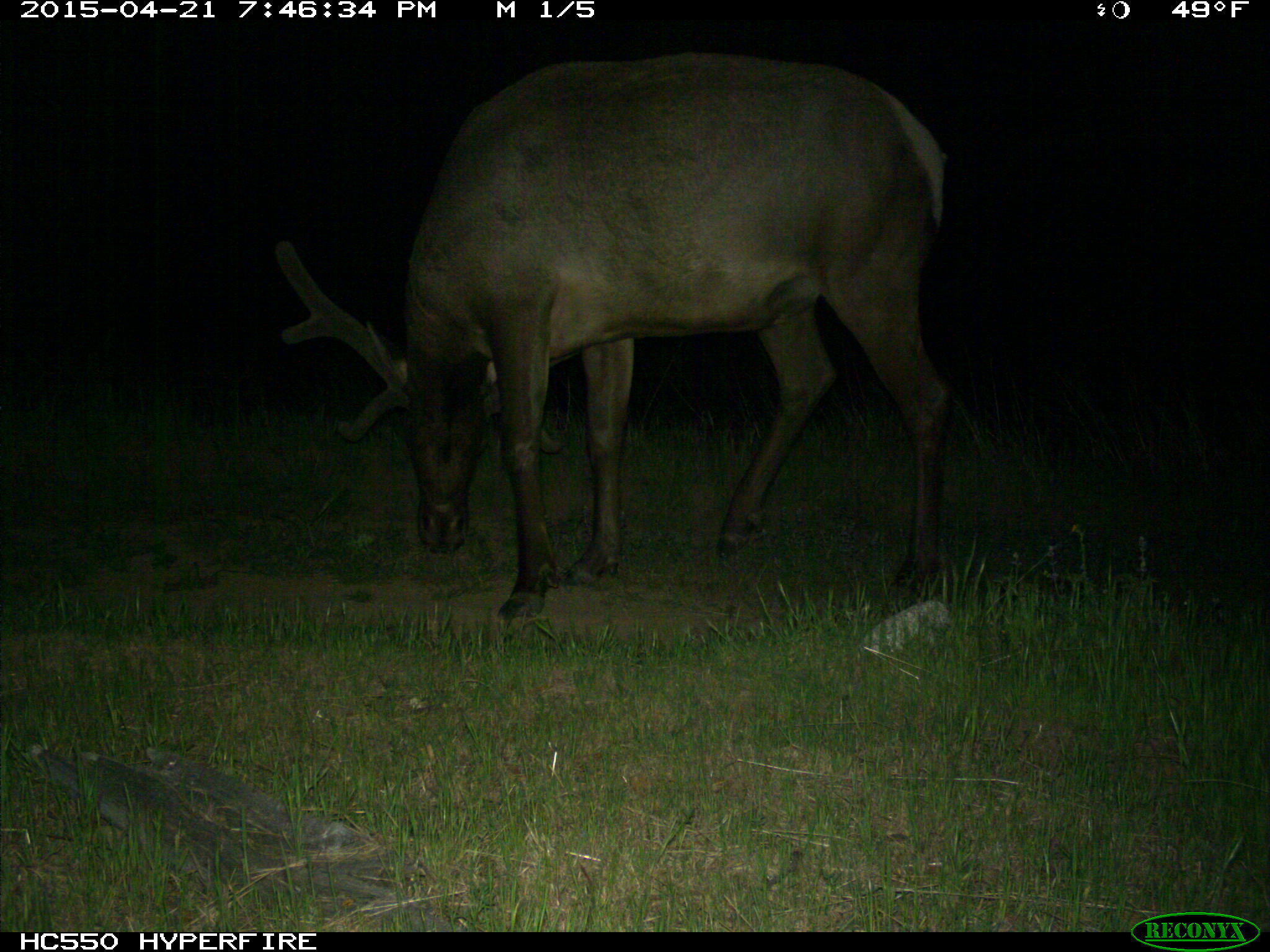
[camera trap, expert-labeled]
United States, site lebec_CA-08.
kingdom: Animalia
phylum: Chordata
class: Mammalia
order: Artiodactyla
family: Cervidae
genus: Cervus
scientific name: Cervus canadensis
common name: elk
Cervus canadensis (elk).